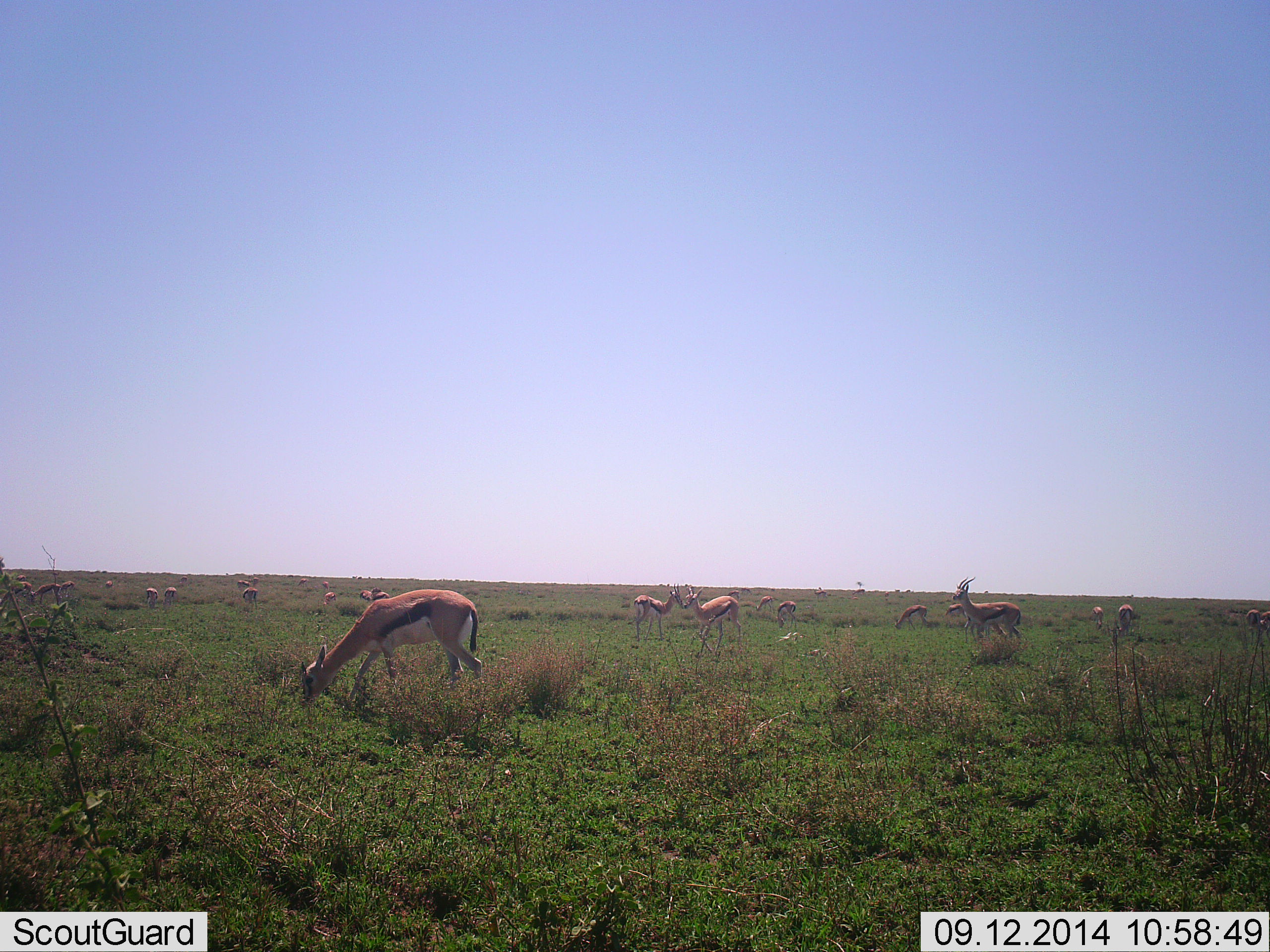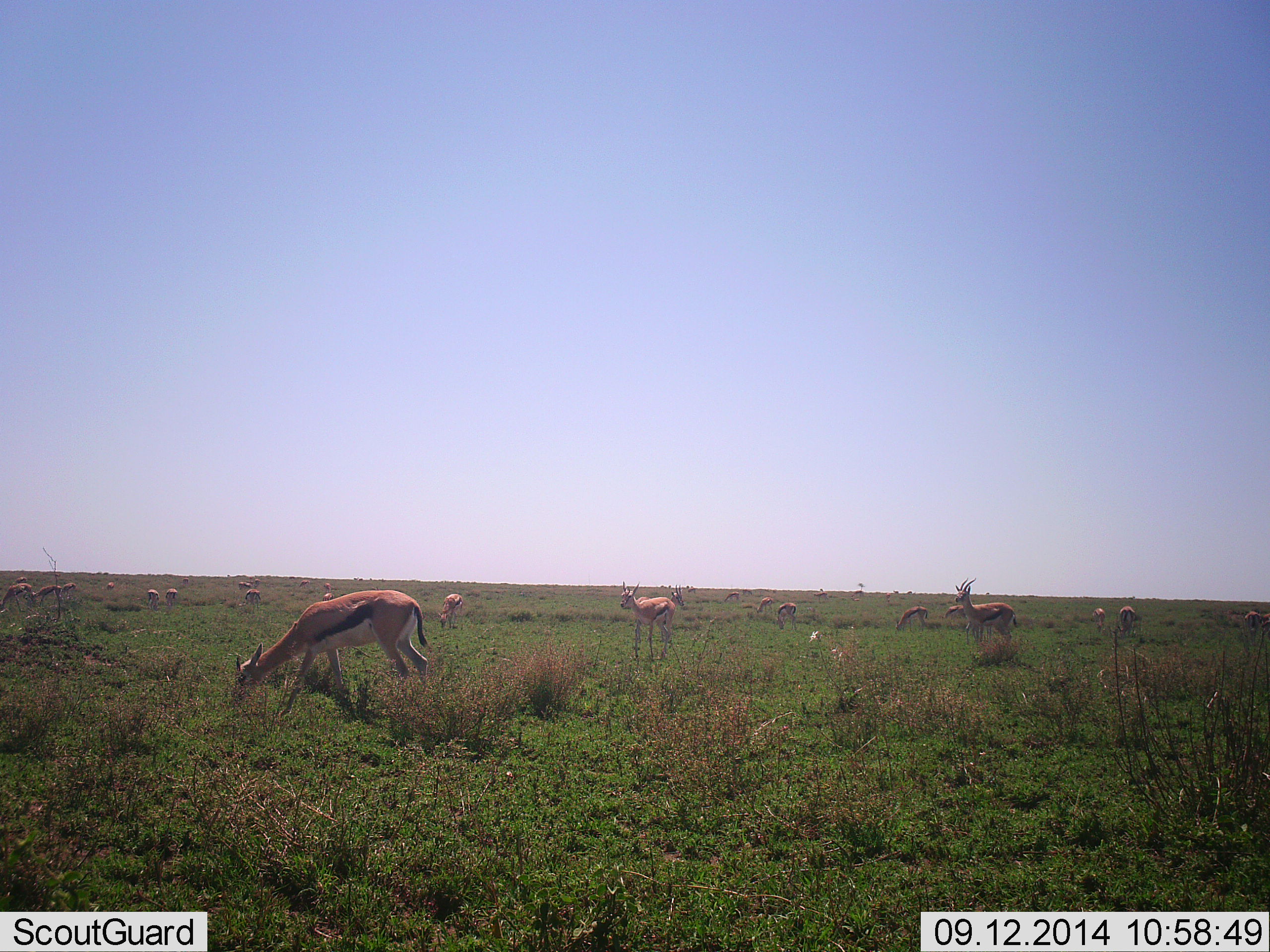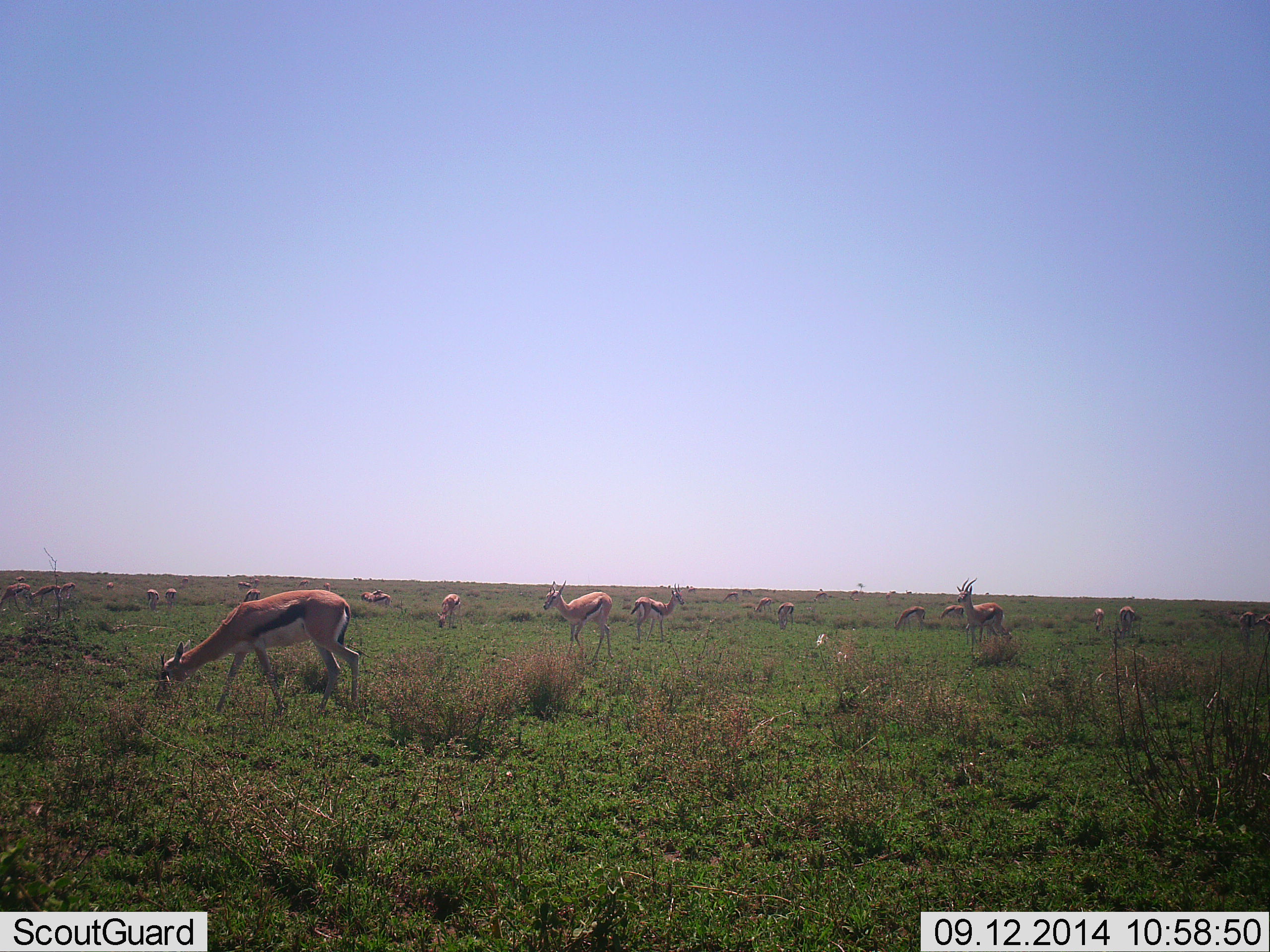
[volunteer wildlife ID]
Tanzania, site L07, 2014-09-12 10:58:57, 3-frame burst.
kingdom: Animalia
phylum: Chordata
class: Mammalia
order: Artiodactyla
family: Bovidae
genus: Eudorcas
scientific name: Eudorcas thomsonii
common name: thomson's gazelle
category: gazellethomsons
Gazellethomsons (thomson's gazelle) (Eudorcas thomsonii), count 11-50. Behavior (volunteer vote fractions): standing 80%, resting 20%, moving 60%, interacting 0%. Young present (vote fraction): 0%. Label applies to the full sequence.